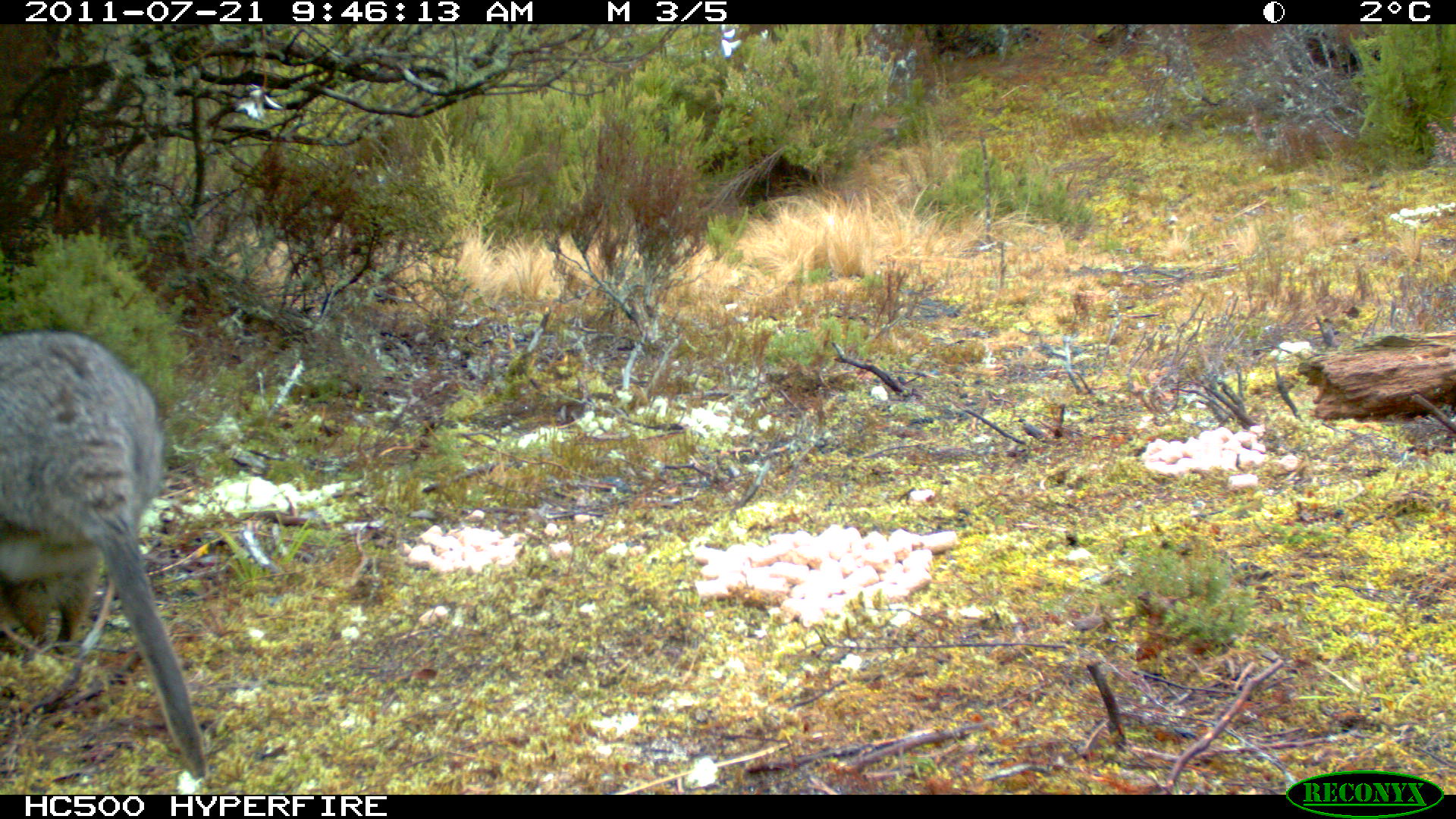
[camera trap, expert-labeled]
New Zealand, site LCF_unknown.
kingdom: Animalia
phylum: Chordata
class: Mammalia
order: Diprotodontia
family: Macropodidae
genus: Notamacropus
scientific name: Notamacropus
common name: wallaby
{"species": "wallaby (Notamacropus)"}